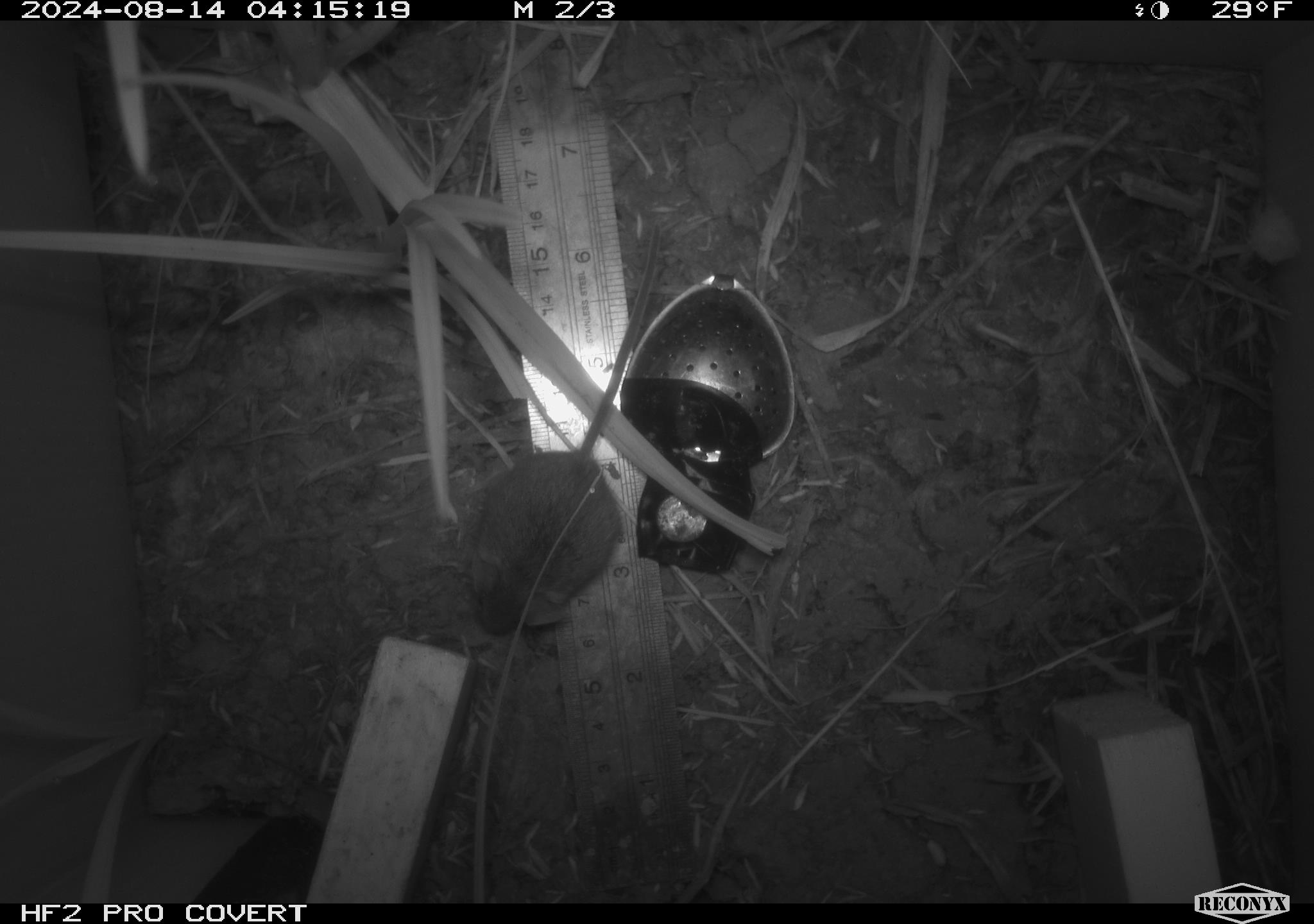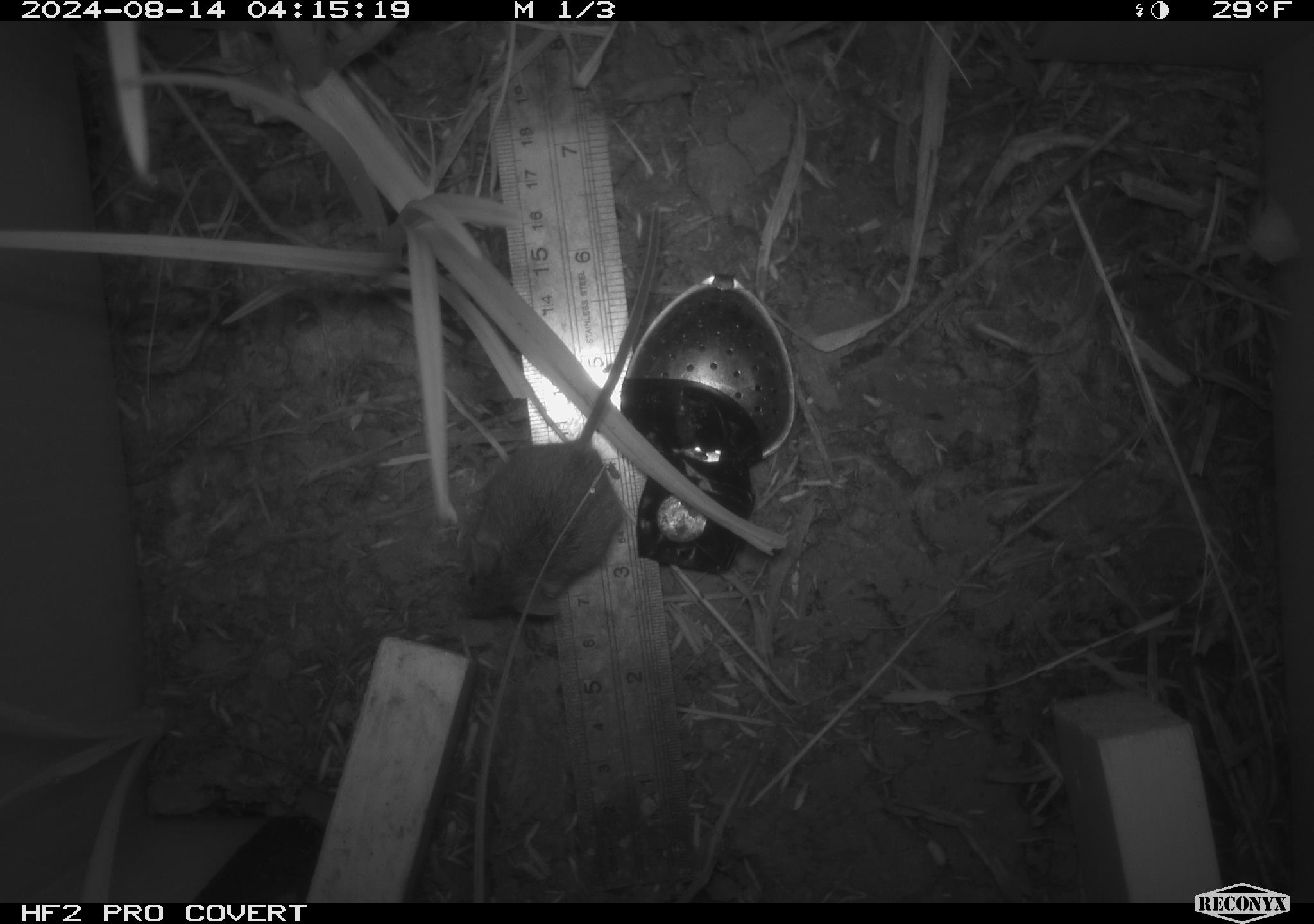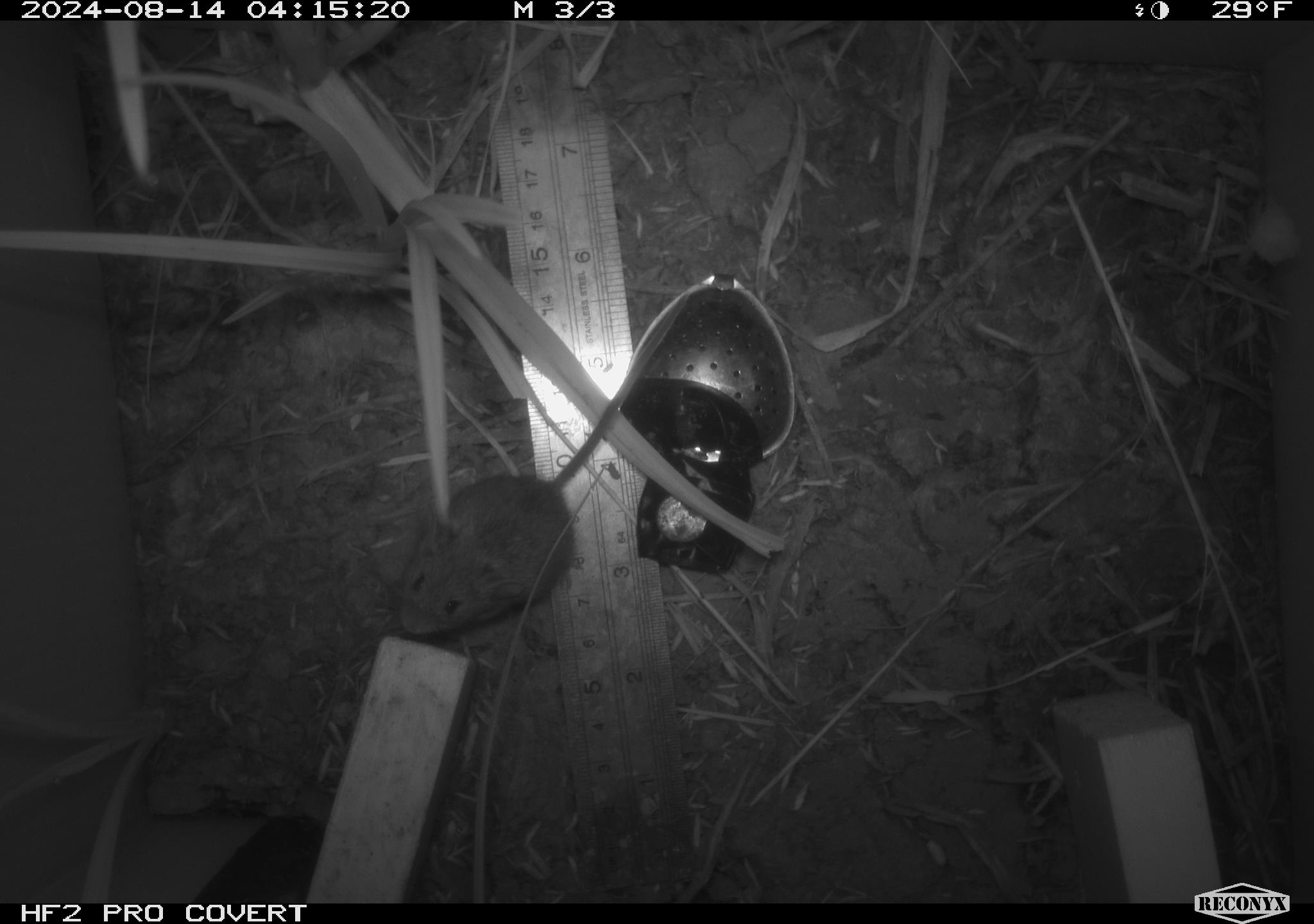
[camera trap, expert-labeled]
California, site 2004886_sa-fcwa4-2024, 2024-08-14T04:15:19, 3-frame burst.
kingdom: Animalia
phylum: Chordata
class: Mammalia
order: Rodentia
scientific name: Rodentia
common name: rodent